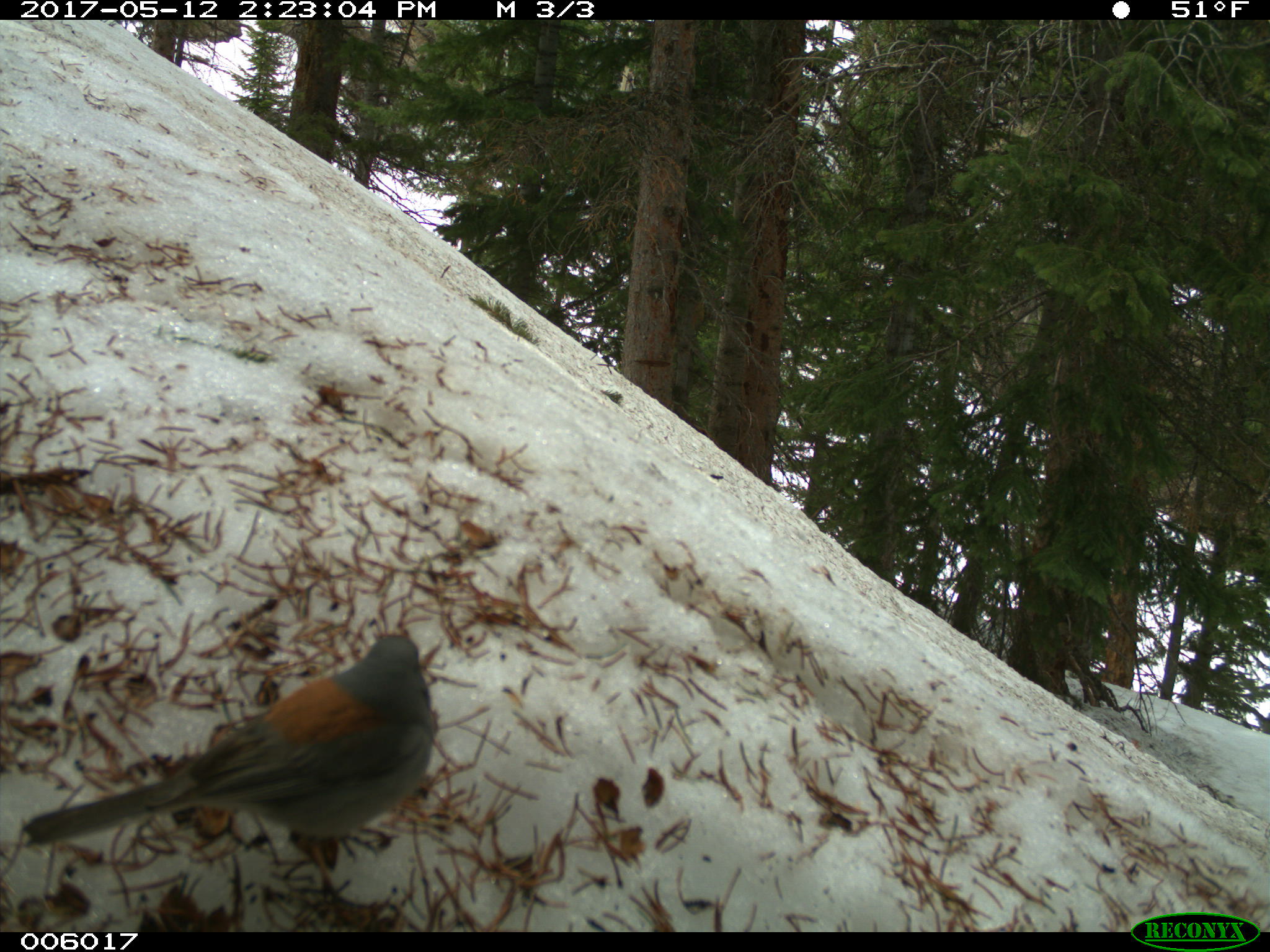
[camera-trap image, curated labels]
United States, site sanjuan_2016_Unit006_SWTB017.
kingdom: Animalia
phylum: Chordata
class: Aves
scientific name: Aves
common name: birds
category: unidentified bird